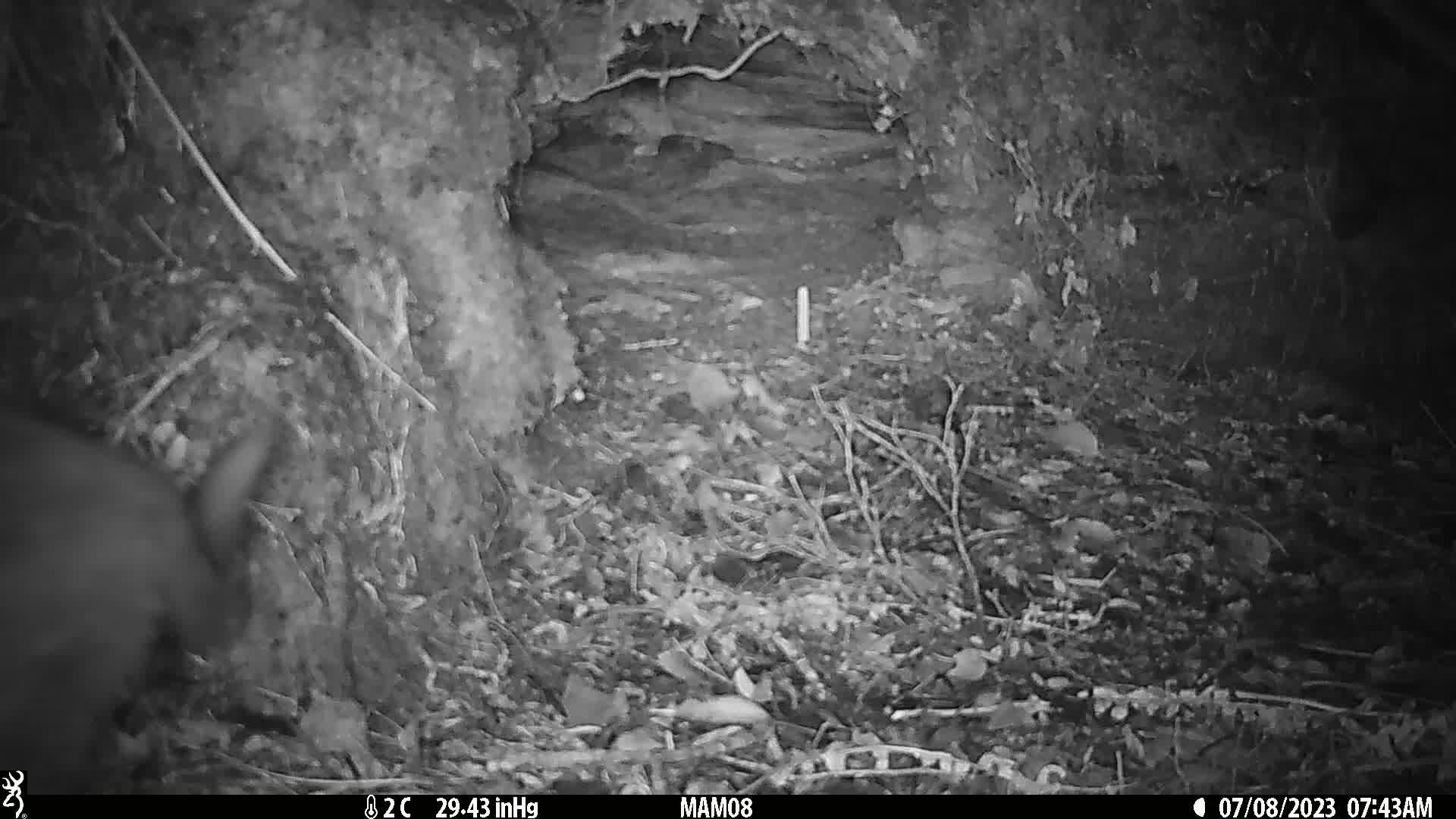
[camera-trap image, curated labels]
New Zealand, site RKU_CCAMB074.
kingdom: Animalia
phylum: Chordata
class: Mammalia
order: Carnivora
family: Felidae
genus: Felis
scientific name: Felis catus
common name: domestic cat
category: cat